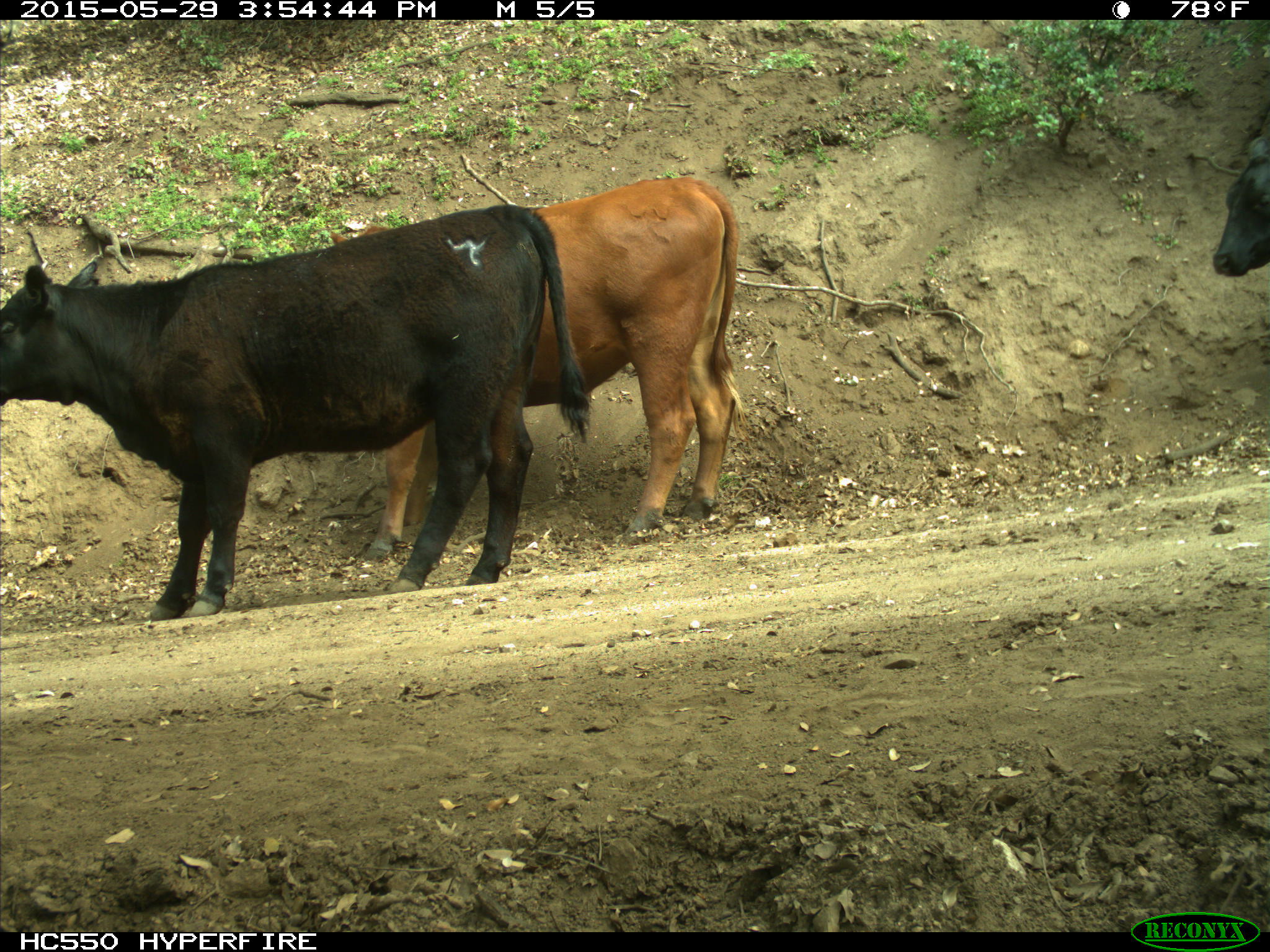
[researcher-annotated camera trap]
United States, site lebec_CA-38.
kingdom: Animalia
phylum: Chordata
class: Mammalia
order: Artiodactyla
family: Bovidae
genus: Bos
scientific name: Bos taurus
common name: domestic cow